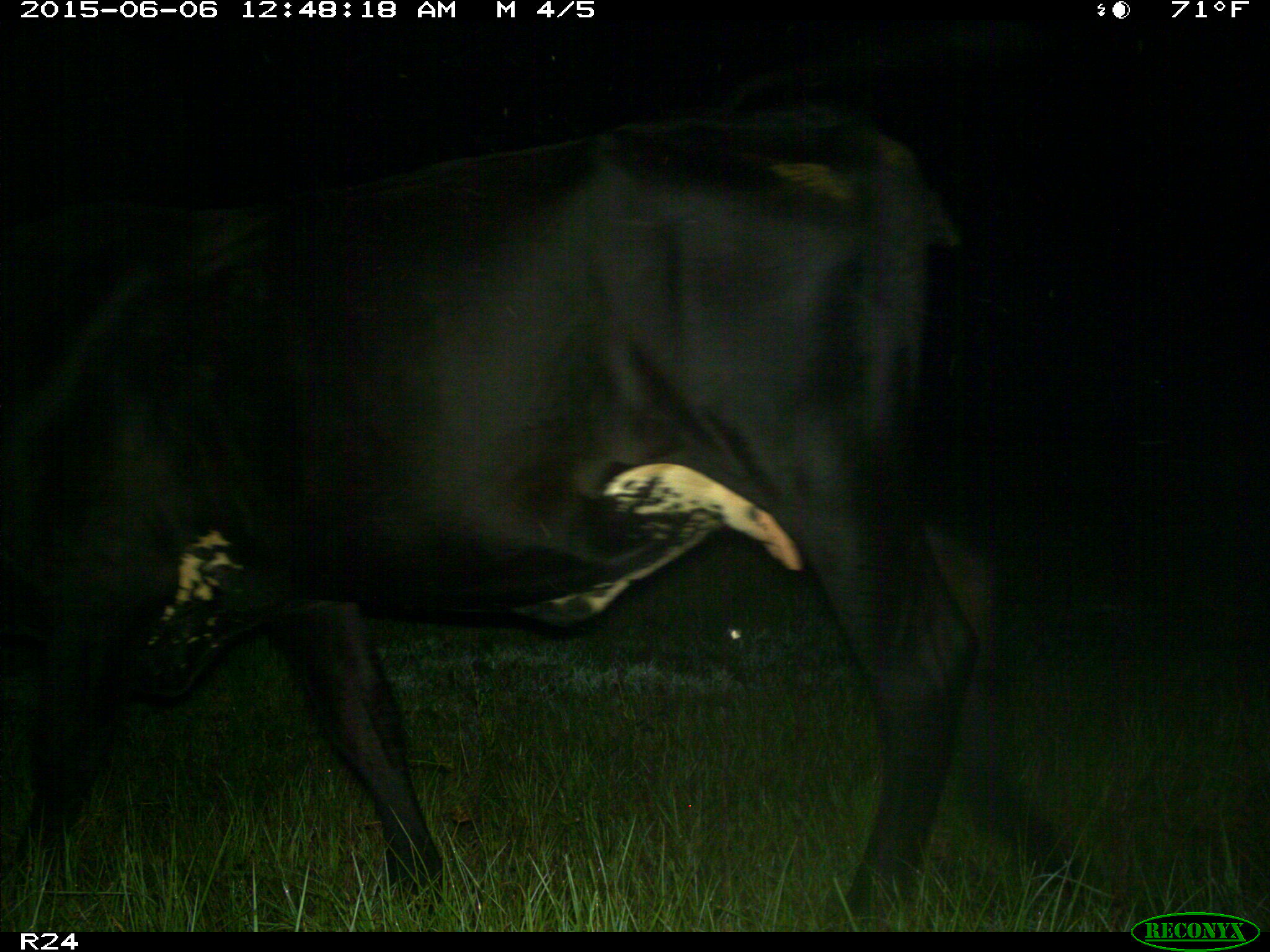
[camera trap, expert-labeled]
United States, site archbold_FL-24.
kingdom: Animalia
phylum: Chordata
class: Mammalia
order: Artiodactyla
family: Bovidae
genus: Bos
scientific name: Bos taurus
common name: domestic cow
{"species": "Bos taurus (domestic cow)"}